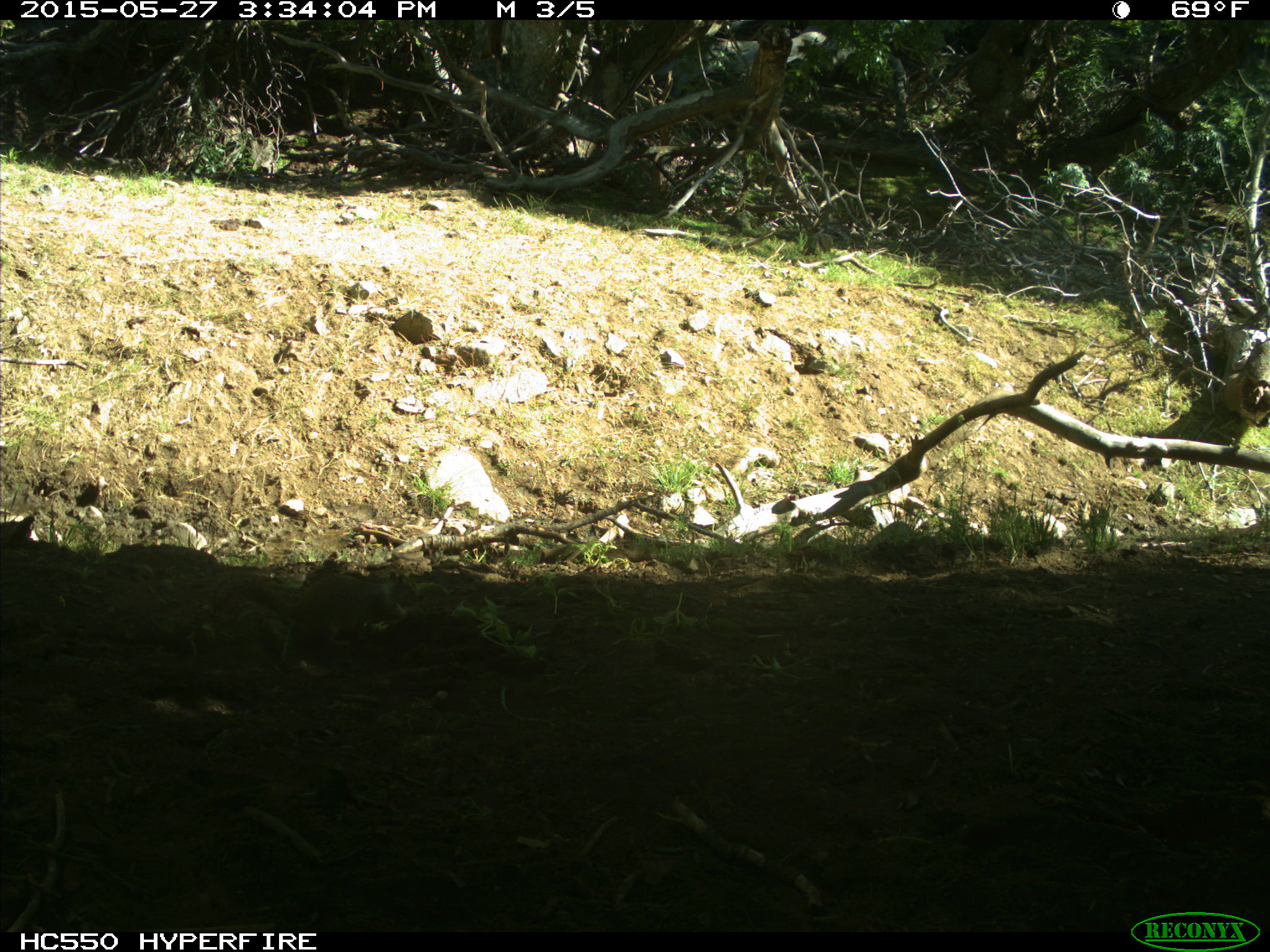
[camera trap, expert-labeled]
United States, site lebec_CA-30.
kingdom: Animalia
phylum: Chordata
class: Mammalia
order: Rodentia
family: Sciuridae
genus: Otospermophilus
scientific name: Otospermophilus beecheyi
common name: california ground squirrel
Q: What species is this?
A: Otospermophilus beecheyi (california ground squirrel).